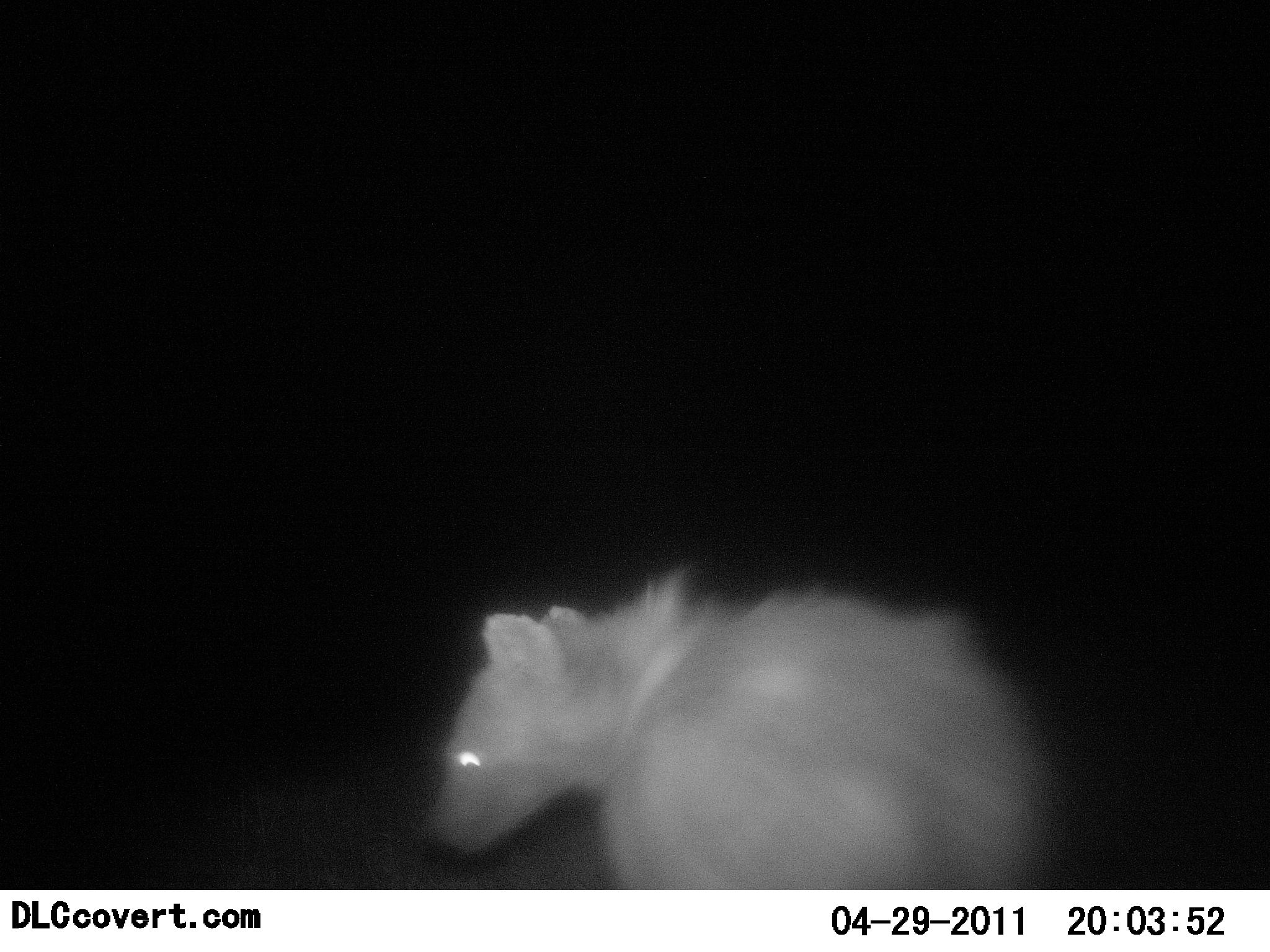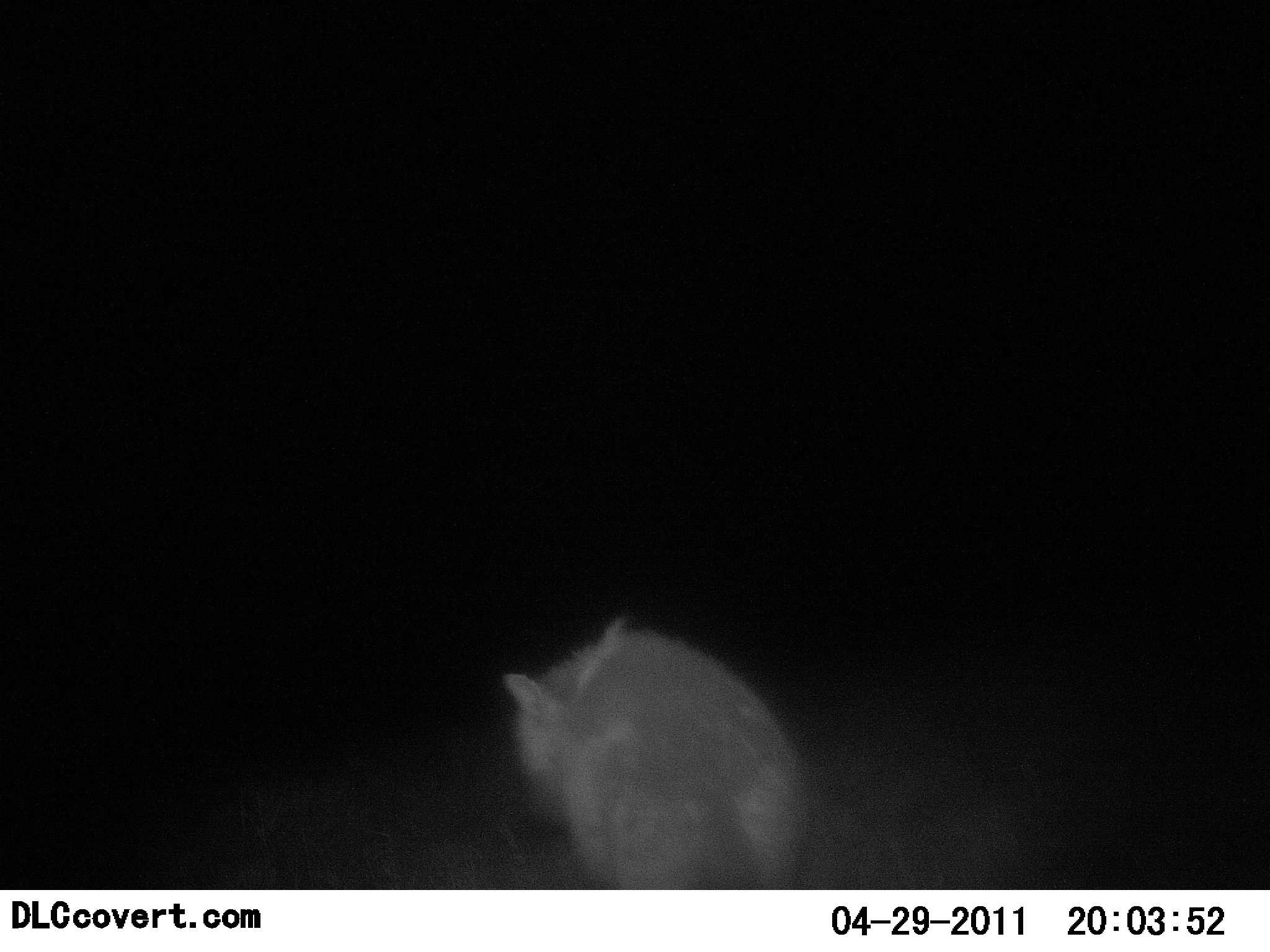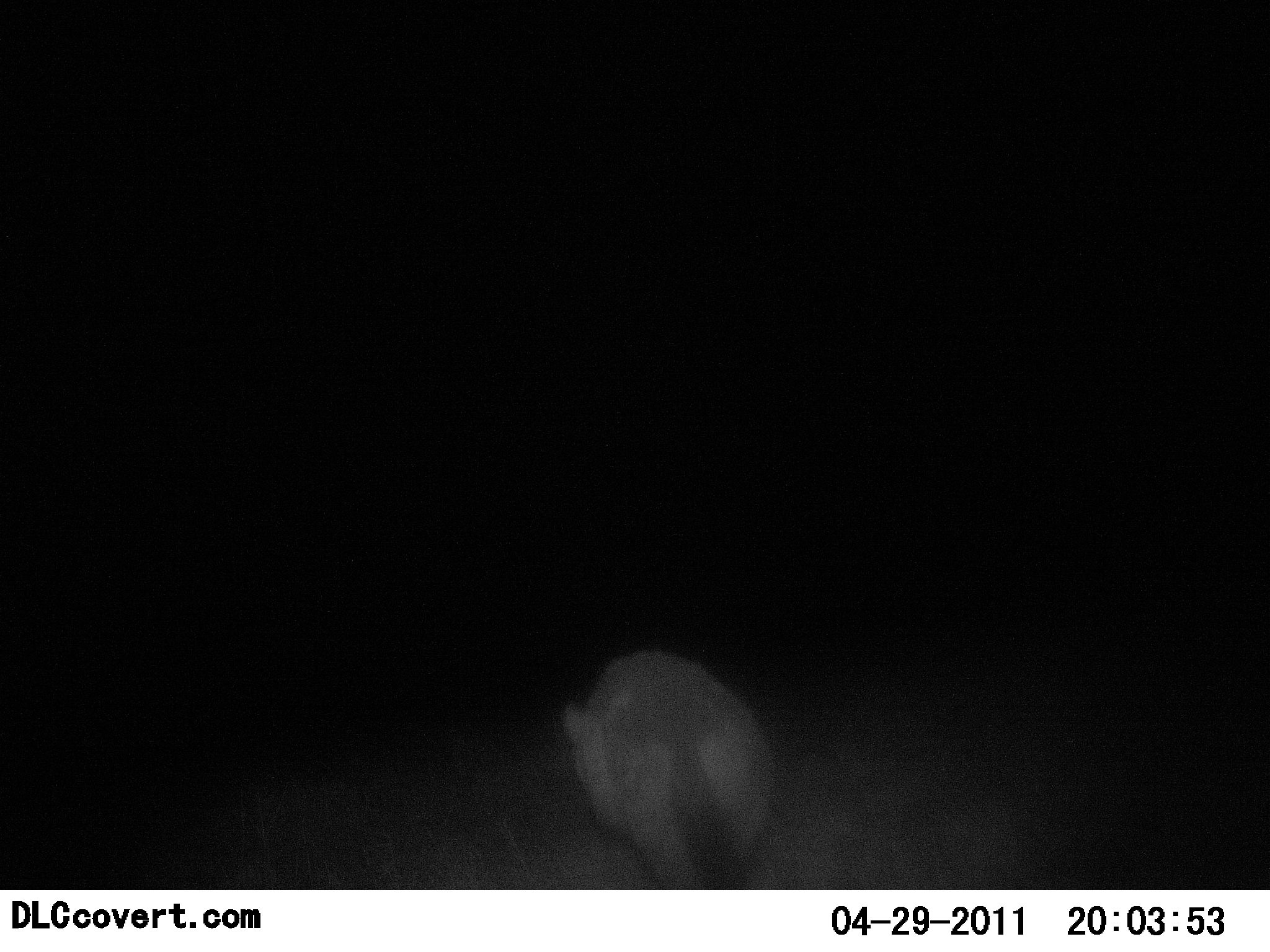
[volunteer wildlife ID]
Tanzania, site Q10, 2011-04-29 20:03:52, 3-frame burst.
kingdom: Animalia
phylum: Chordata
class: Mammalia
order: Carnivora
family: Hyaenidae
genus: Crocuta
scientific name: Crocuta crocuta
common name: spotted hyena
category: hyenaspotted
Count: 1.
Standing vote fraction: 18%.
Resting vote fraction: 0%.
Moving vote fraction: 82%.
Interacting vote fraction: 0%.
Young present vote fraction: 0%.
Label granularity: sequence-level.